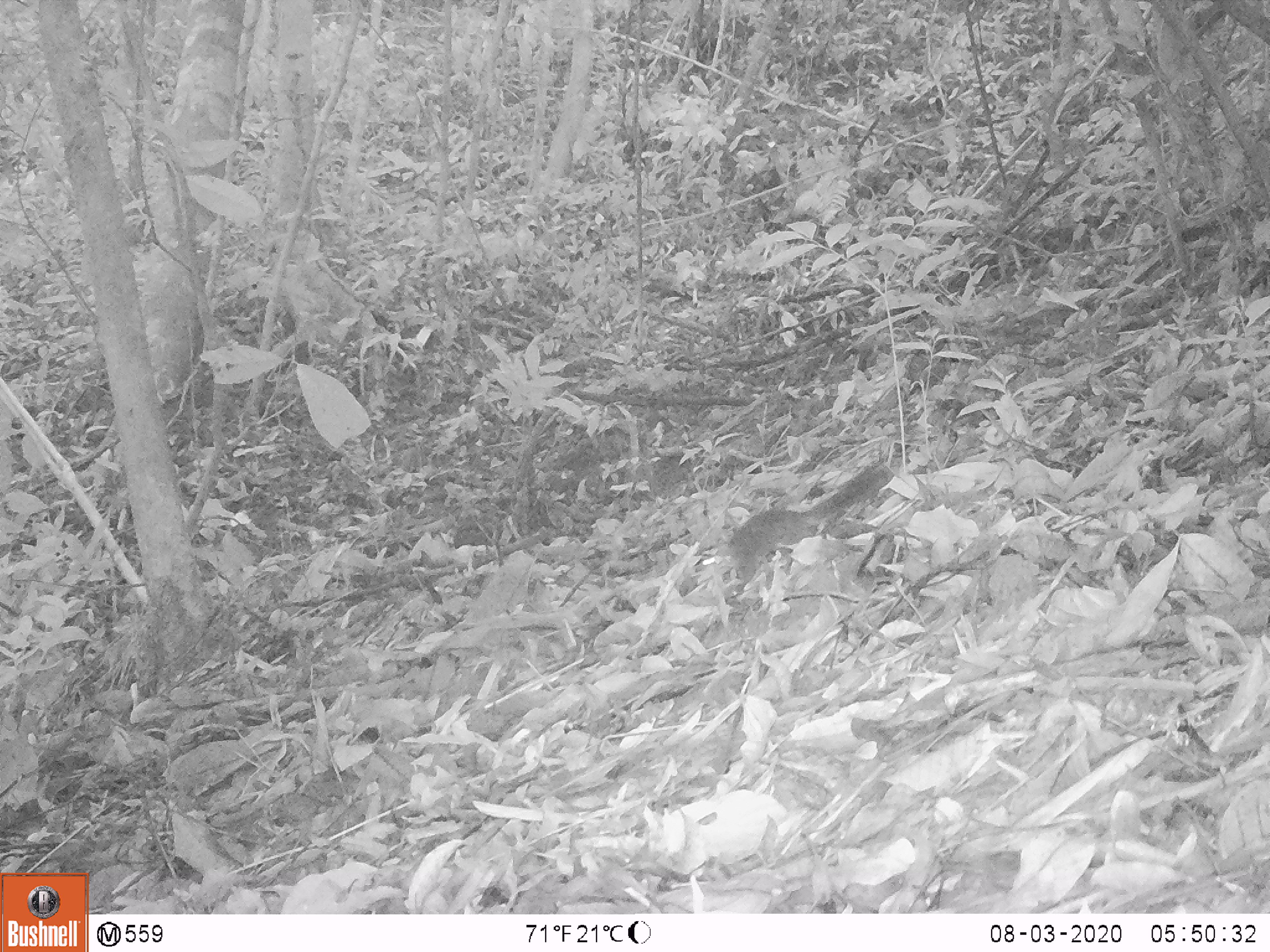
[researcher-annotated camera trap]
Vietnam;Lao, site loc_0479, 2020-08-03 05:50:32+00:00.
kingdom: Animalia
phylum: Chordata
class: Mammalia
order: Rodentia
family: Sciuridae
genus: Sciurus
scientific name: Sciurus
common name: squirrel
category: unidentified squirrel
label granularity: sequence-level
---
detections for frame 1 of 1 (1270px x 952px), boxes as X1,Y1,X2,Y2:
unidentified squirrel: 692,464,895,592